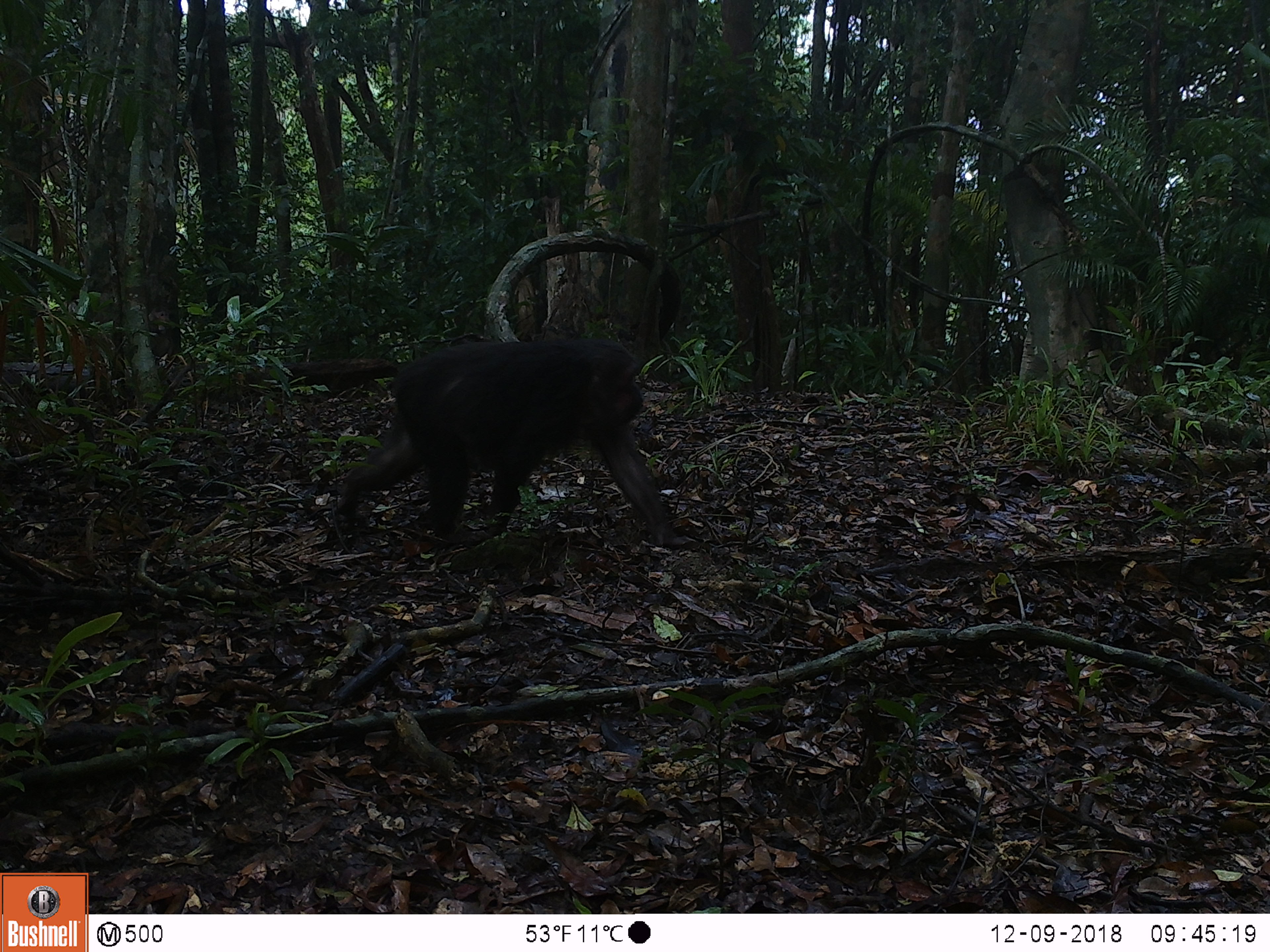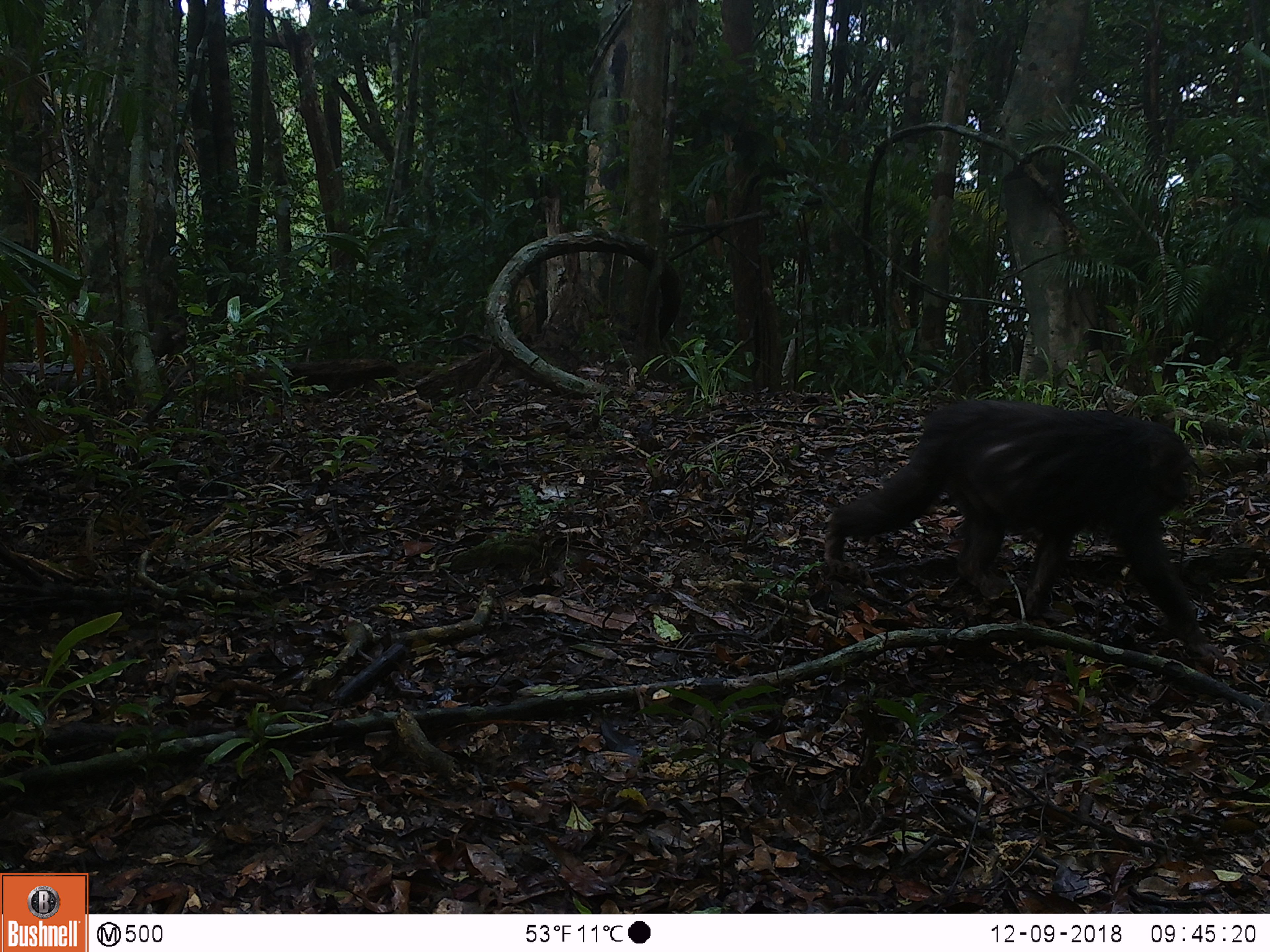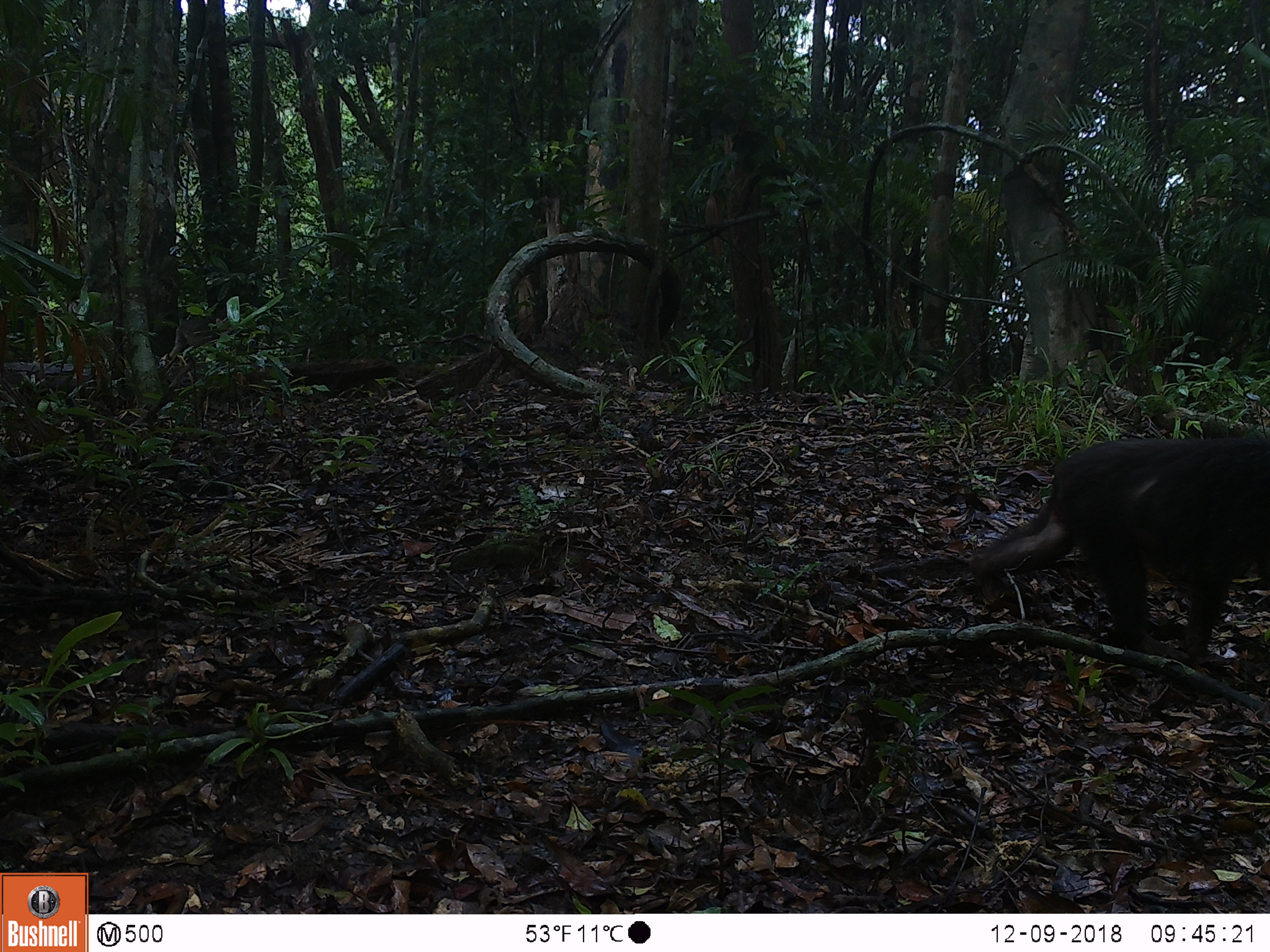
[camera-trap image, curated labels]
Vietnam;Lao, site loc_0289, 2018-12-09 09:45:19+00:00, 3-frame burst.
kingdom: Animalia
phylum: Chordata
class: Mammalia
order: Primates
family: Cercopithecidae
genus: Macaca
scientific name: Macaca arctoides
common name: stump-tailed macaque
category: stump tailed macaque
Stump tailed macaque (stump-tailed macaque) (Macaca arctoides). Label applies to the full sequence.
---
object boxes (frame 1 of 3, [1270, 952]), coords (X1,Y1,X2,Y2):
stump tailed macaque: (328,337,688,550)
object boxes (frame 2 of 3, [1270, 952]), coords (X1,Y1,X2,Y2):
stump tailed macaque: (798,398,1223,660)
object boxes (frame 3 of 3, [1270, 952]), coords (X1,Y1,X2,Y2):
stump tailed macaque: (963,434,1270,667)